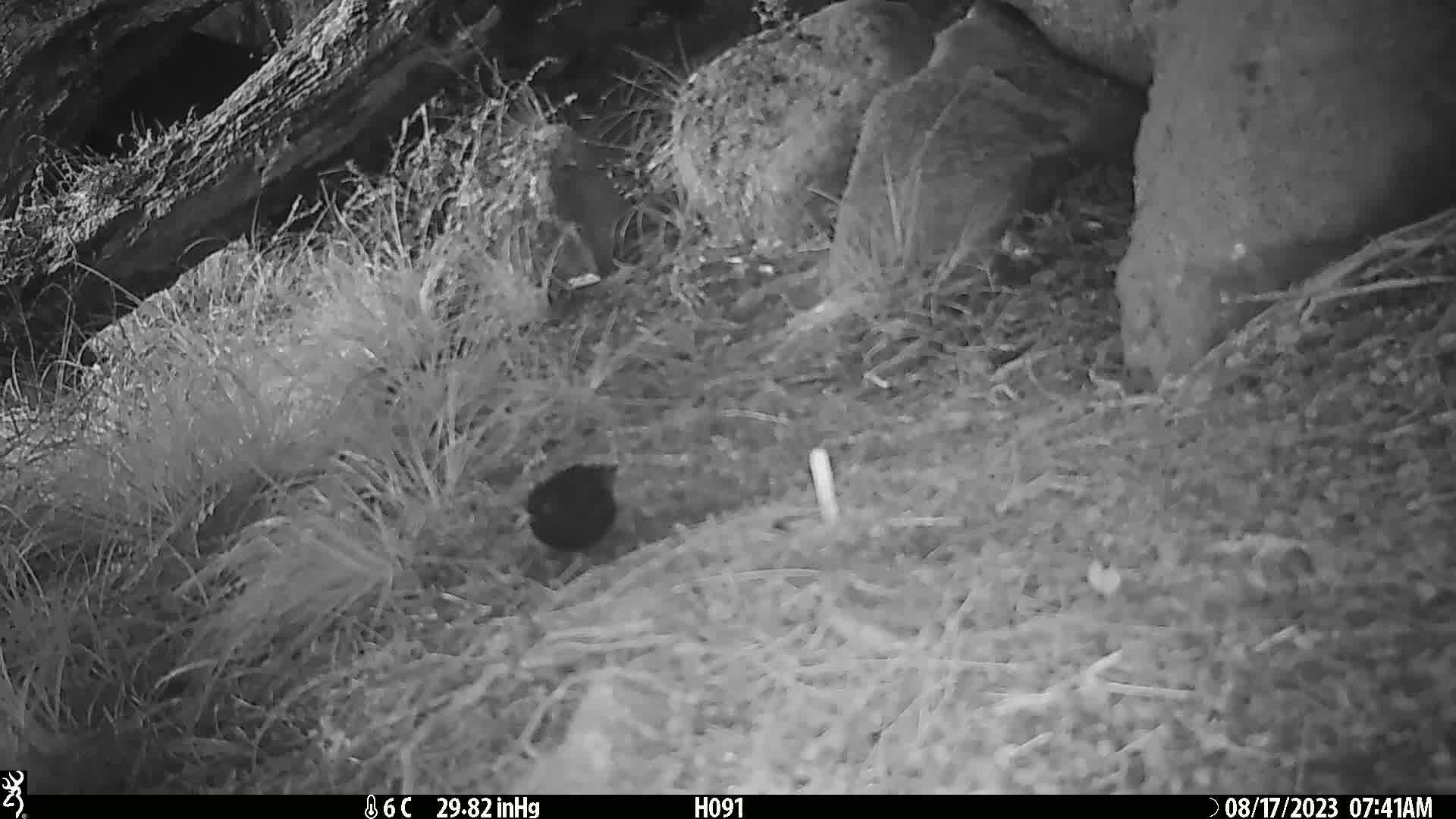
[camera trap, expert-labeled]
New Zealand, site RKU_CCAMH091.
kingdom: Animalia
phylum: Chordata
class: Aves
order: Passeriformes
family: Turdidae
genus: Turdus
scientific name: Turdus merula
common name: eurasian blackbird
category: blackbird